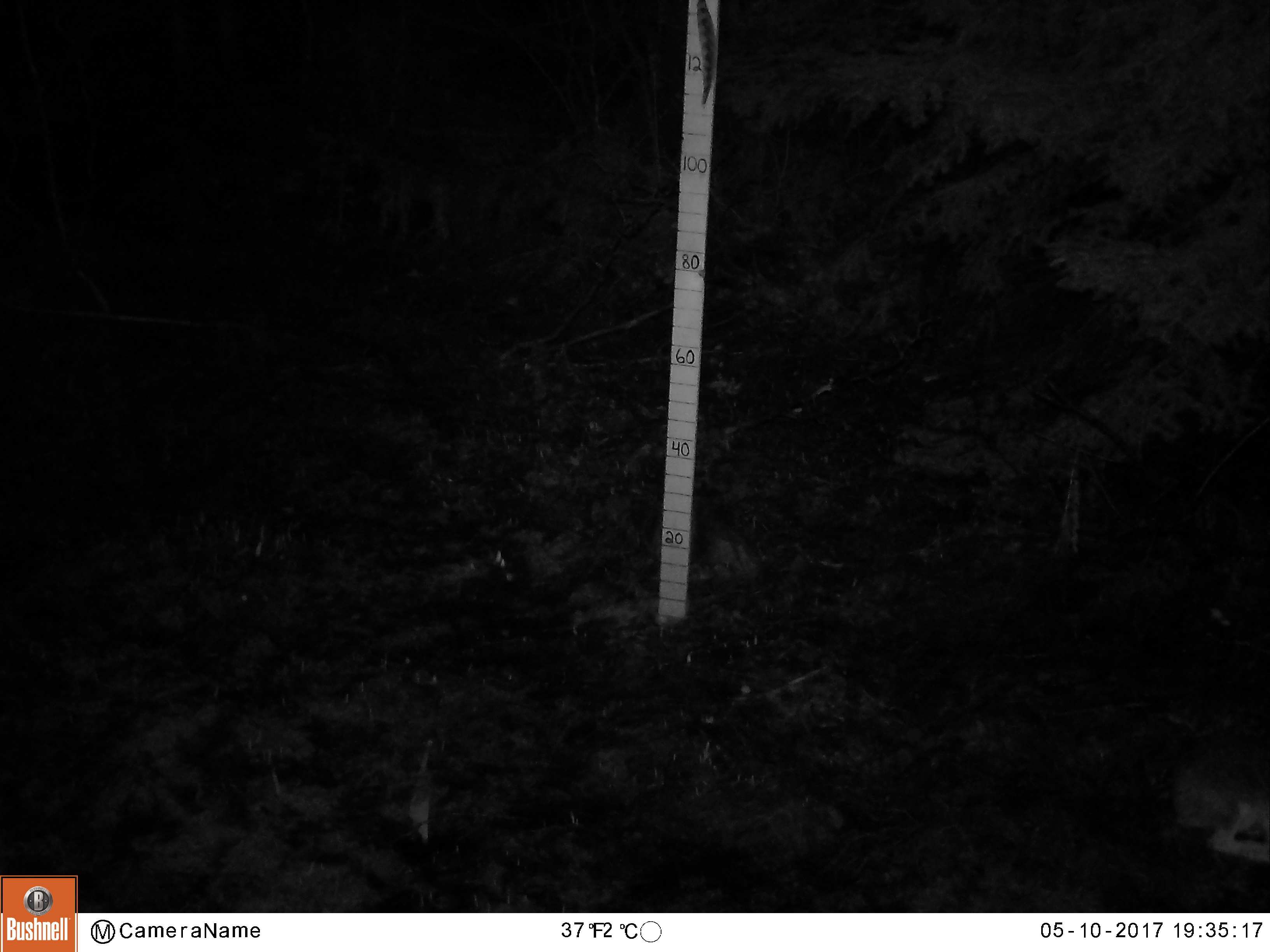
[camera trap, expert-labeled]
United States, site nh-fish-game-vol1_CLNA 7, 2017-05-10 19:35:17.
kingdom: Animalia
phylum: Chordata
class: Mammalia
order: Lagomorpha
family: Leporidae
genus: Lepus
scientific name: Lepus americanus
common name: snowshoe hare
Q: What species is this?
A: Snowshoe hare (Lepus americanus).